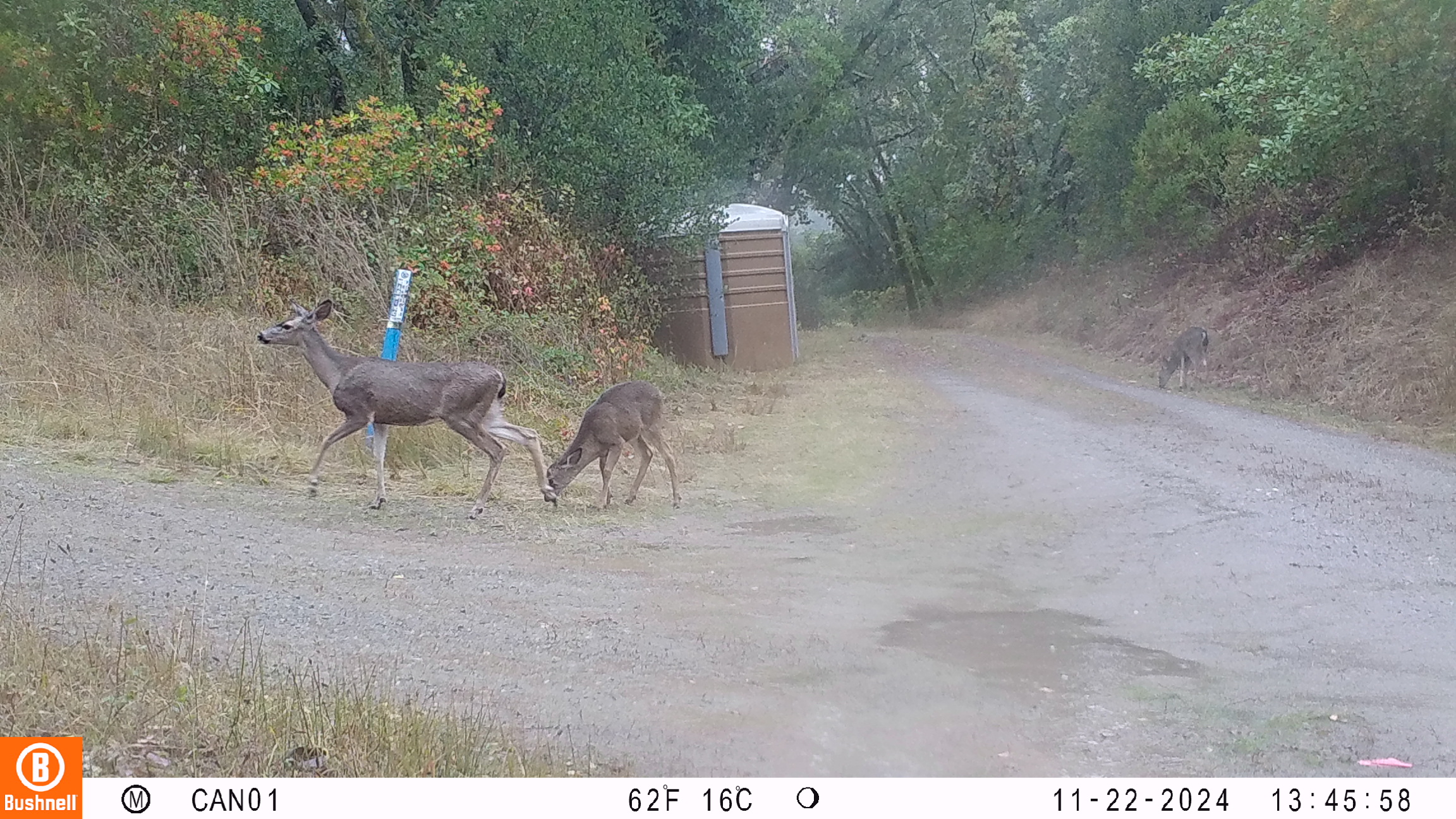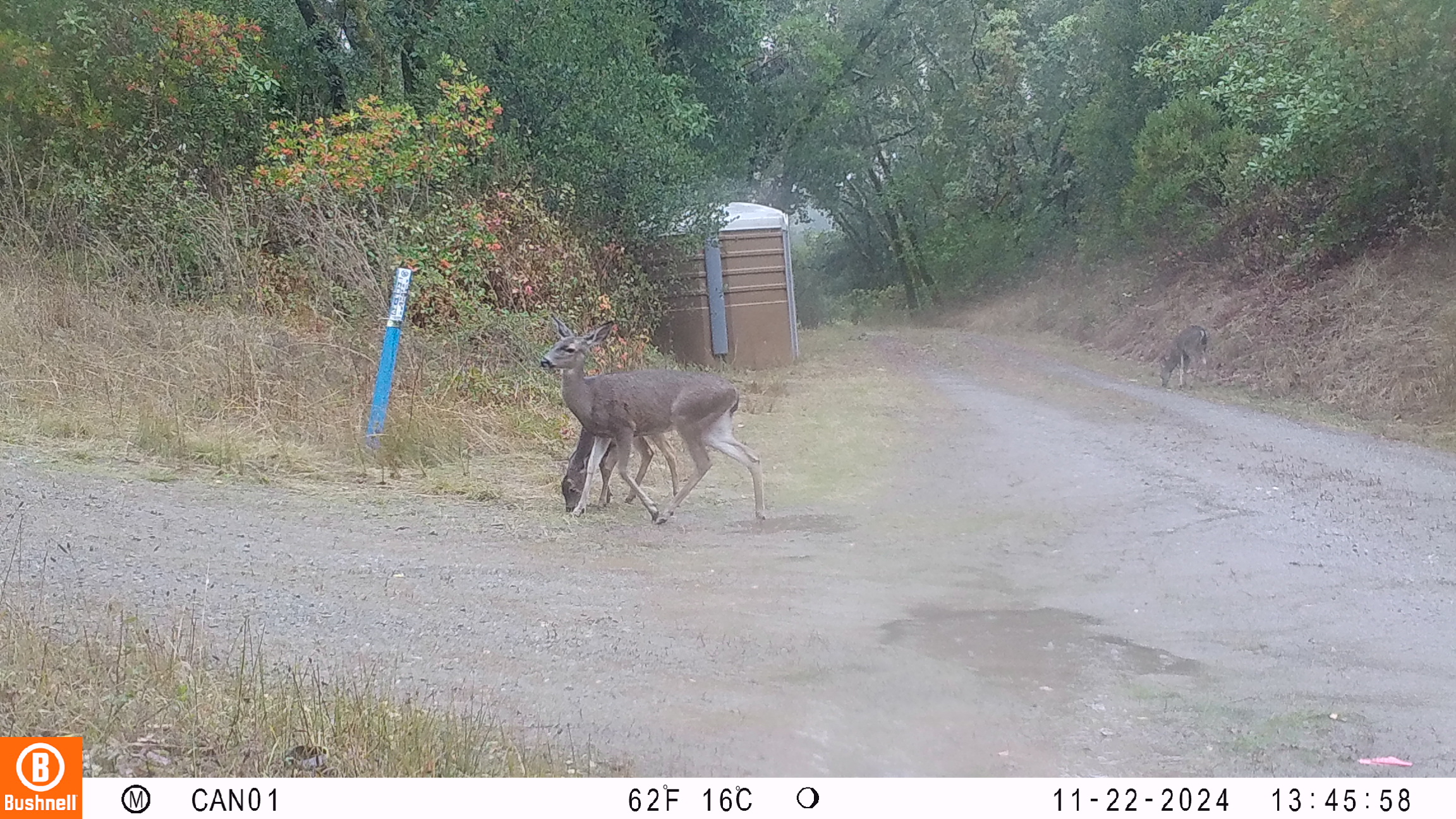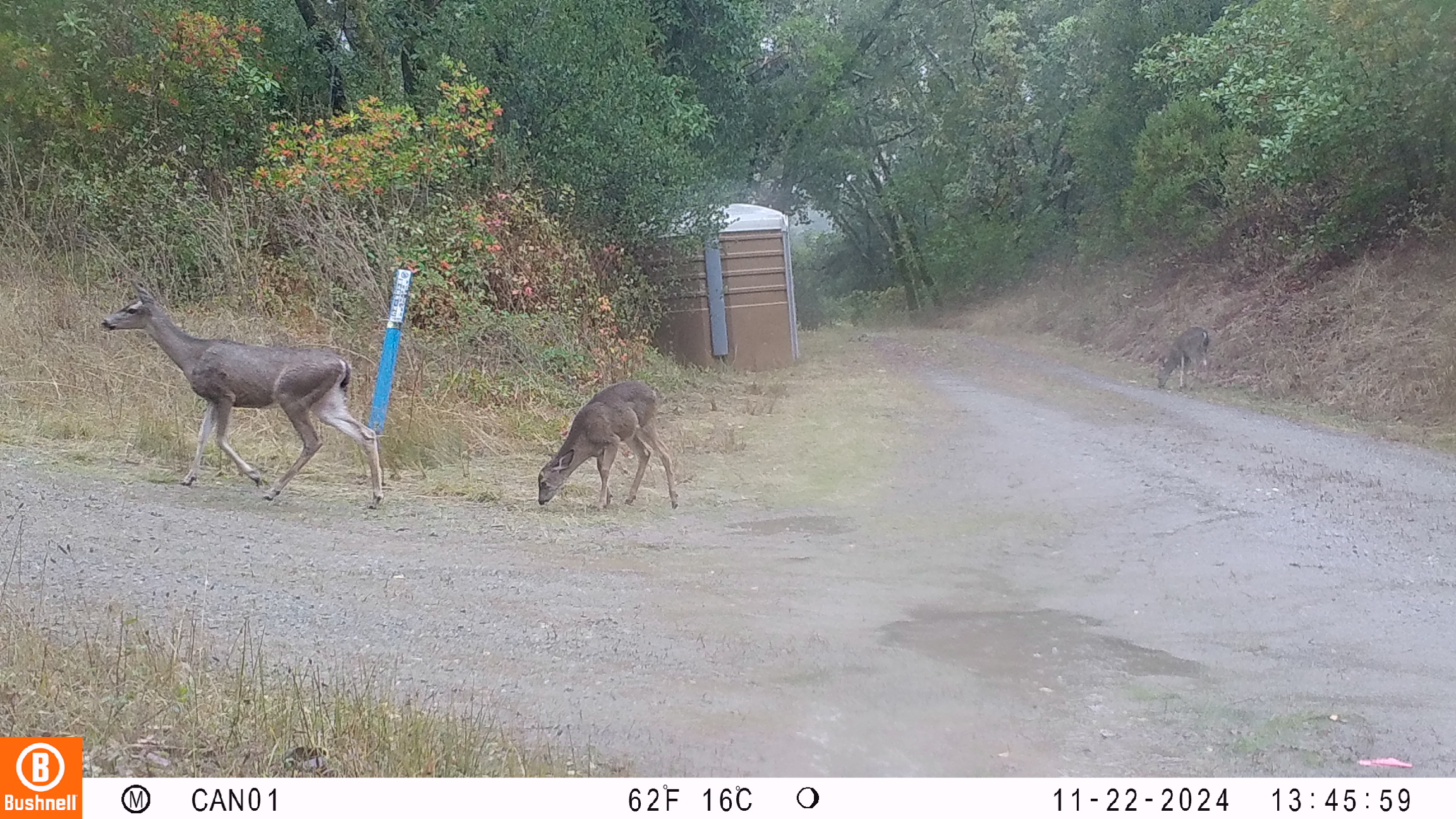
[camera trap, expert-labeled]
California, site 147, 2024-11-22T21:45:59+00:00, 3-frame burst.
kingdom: Animalia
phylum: Chordata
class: Mammalia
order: Artiodactyla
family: Cervidae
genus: Odocoileus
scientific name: Odocoileus hemionus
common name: mule deer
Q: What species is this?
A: Mule deer (Odocoileus hemionus).